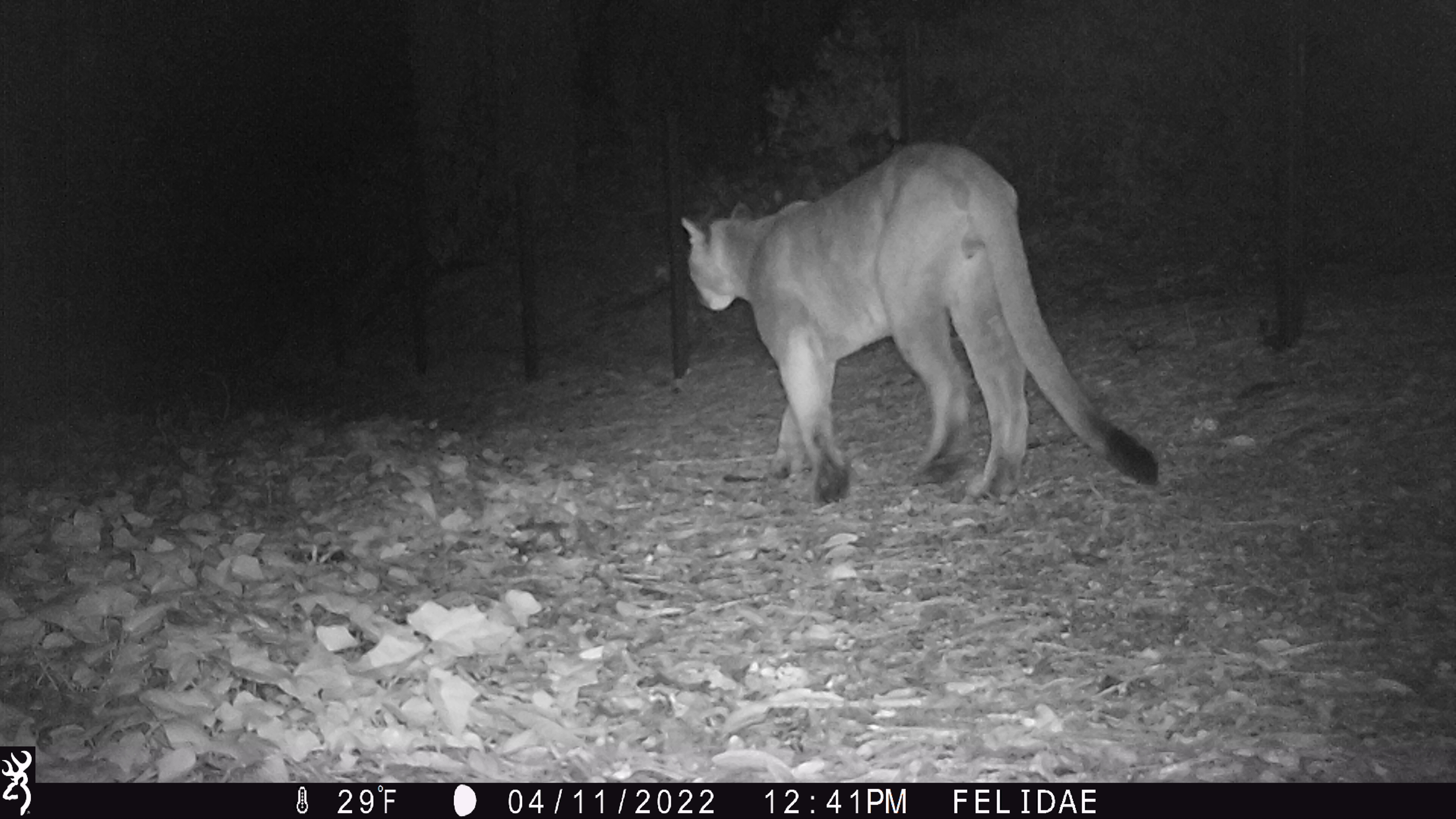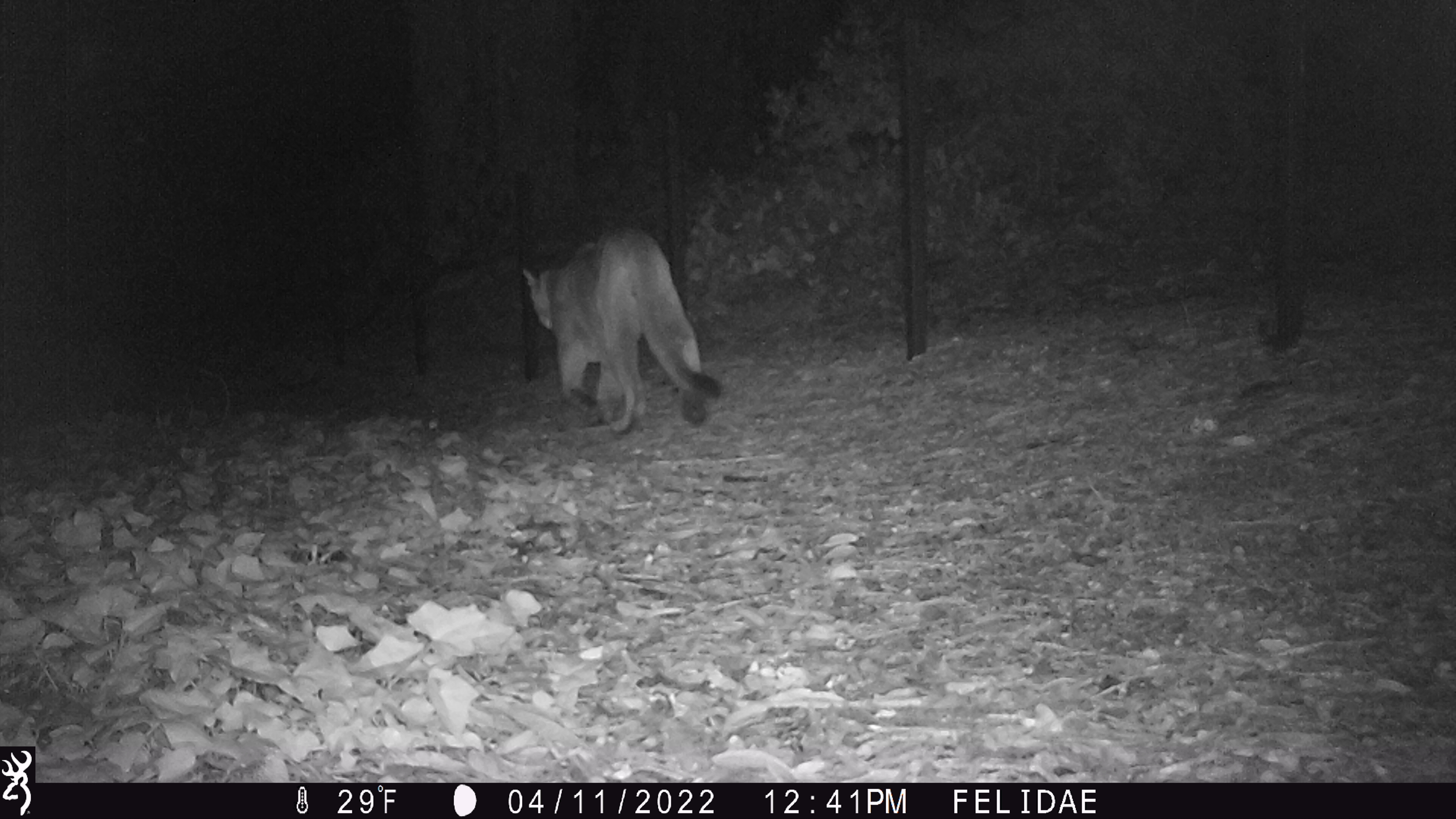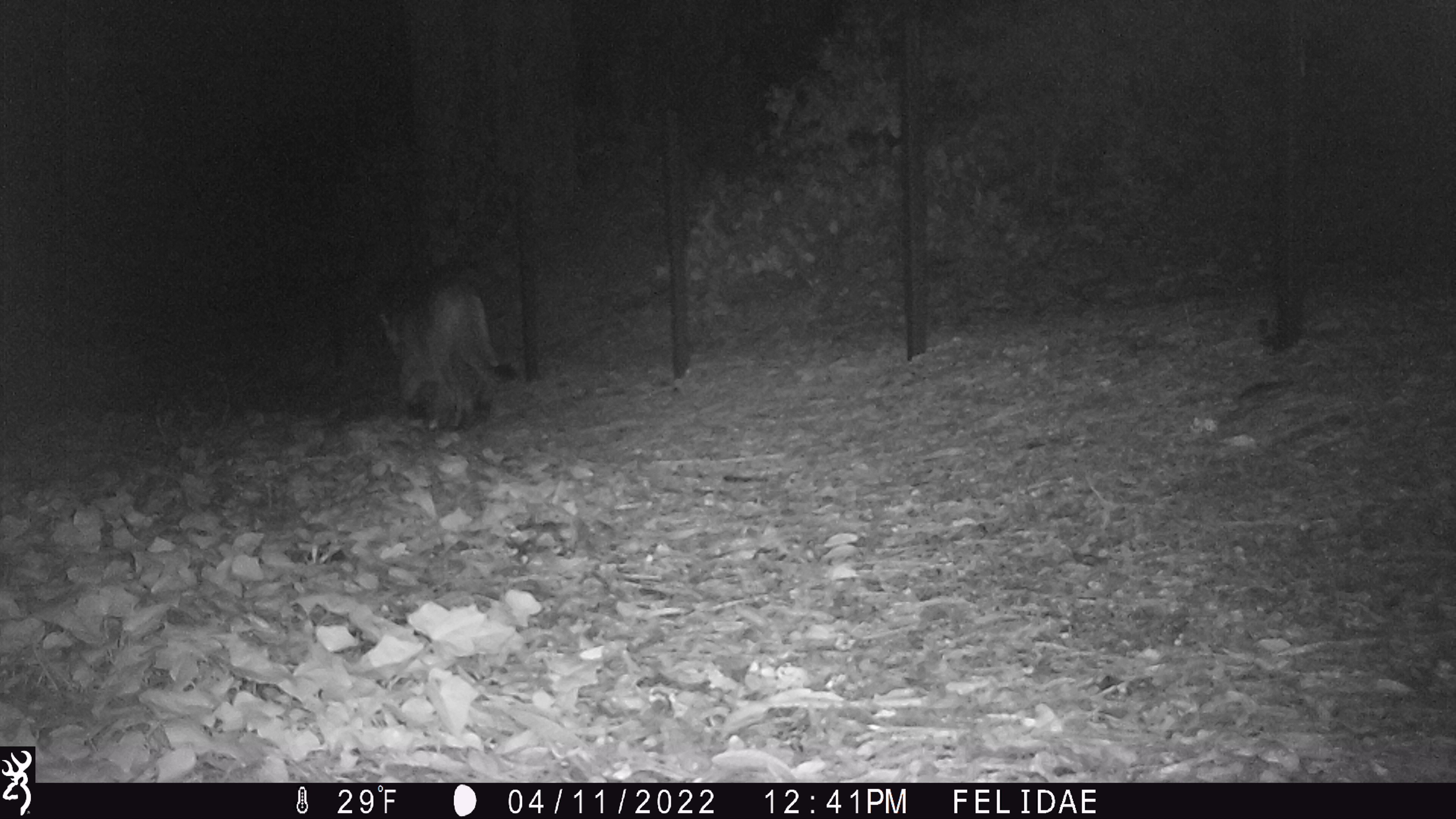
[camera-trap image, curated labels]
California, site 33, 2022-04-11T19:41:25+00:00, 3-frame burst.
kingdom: Animalia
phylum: Chordata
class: Mammalia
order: Carnivora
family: Felidae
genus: Puma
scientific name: Puma concolor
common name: puma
Puma (Puma concolor).